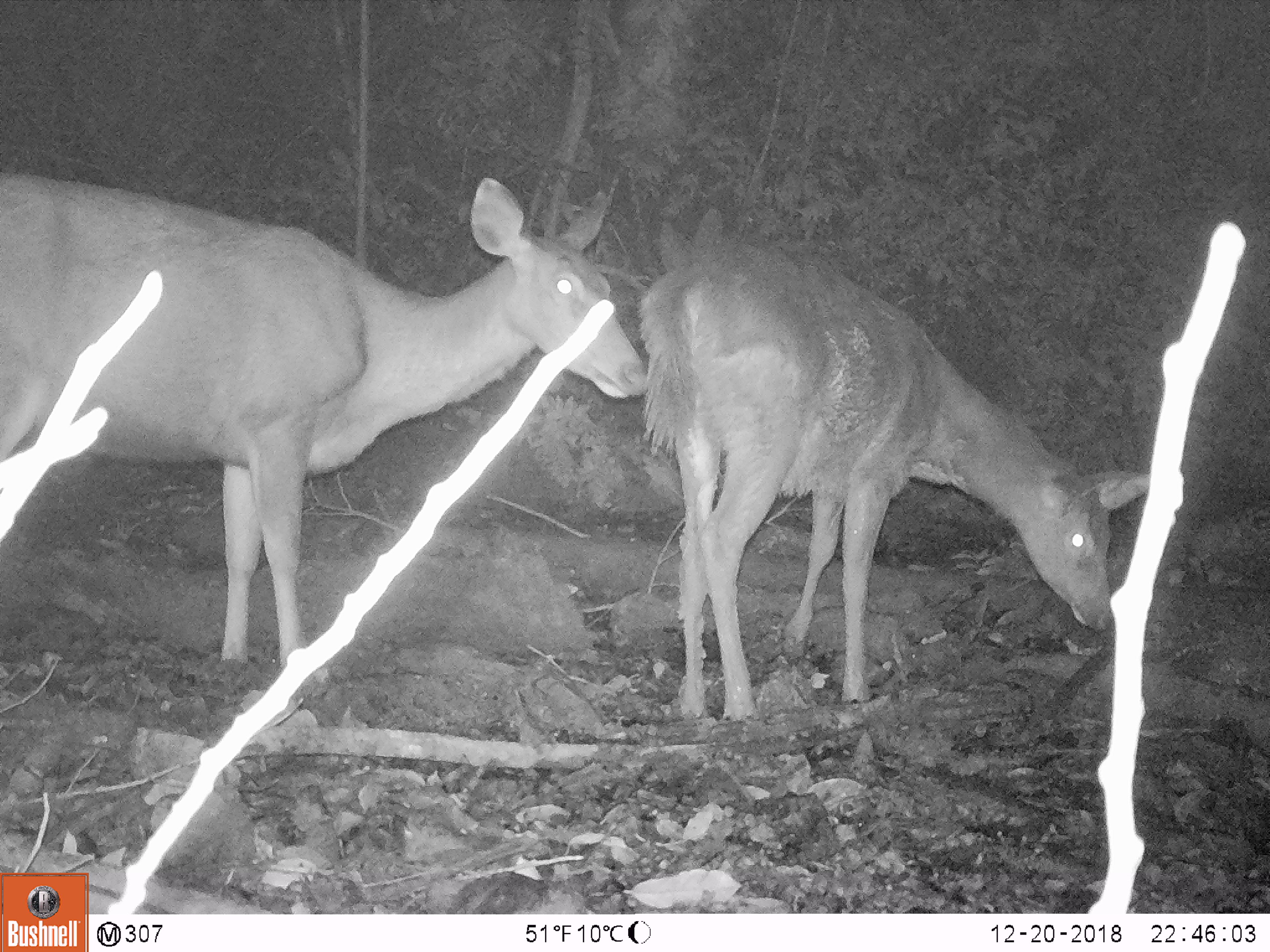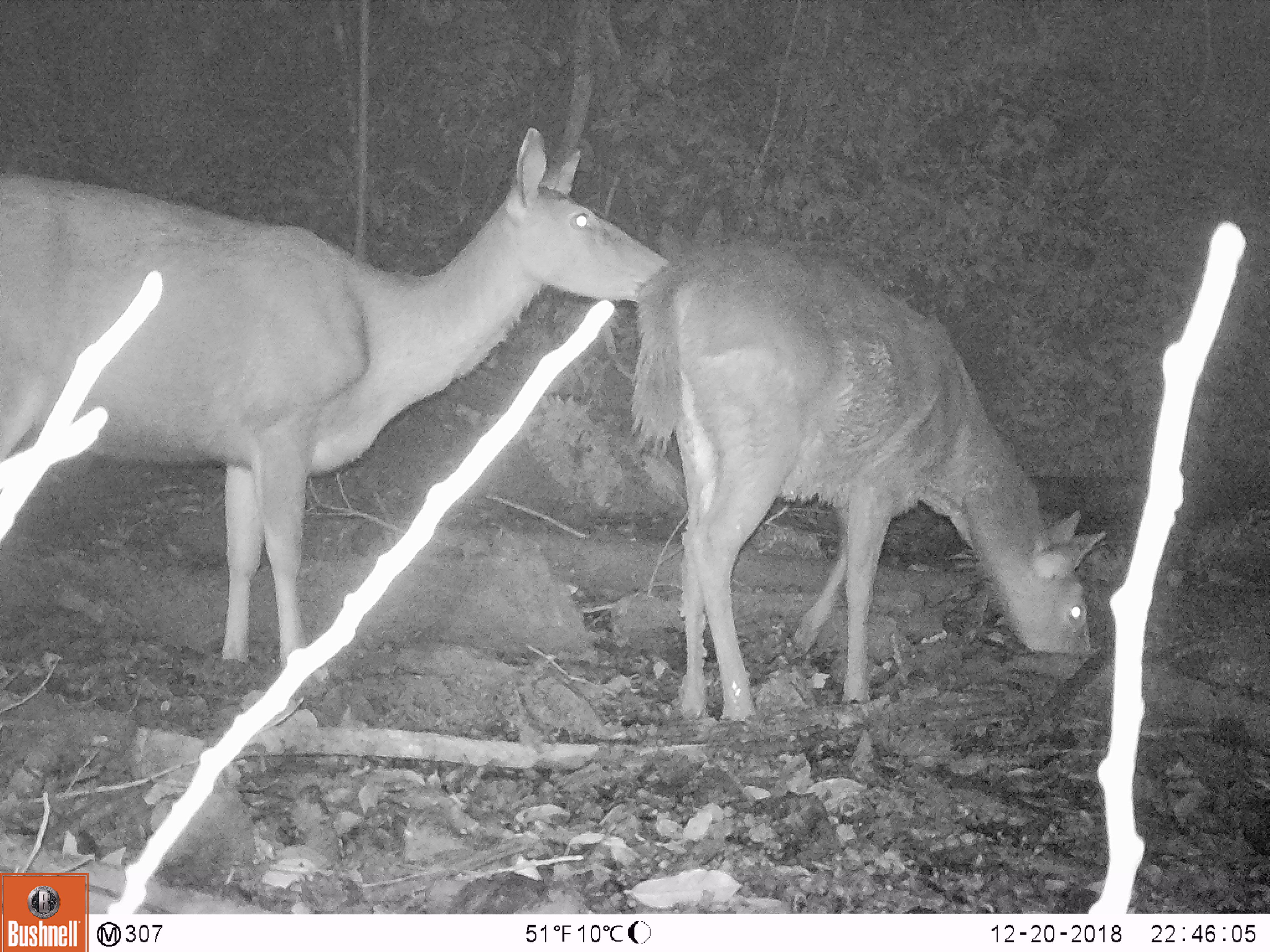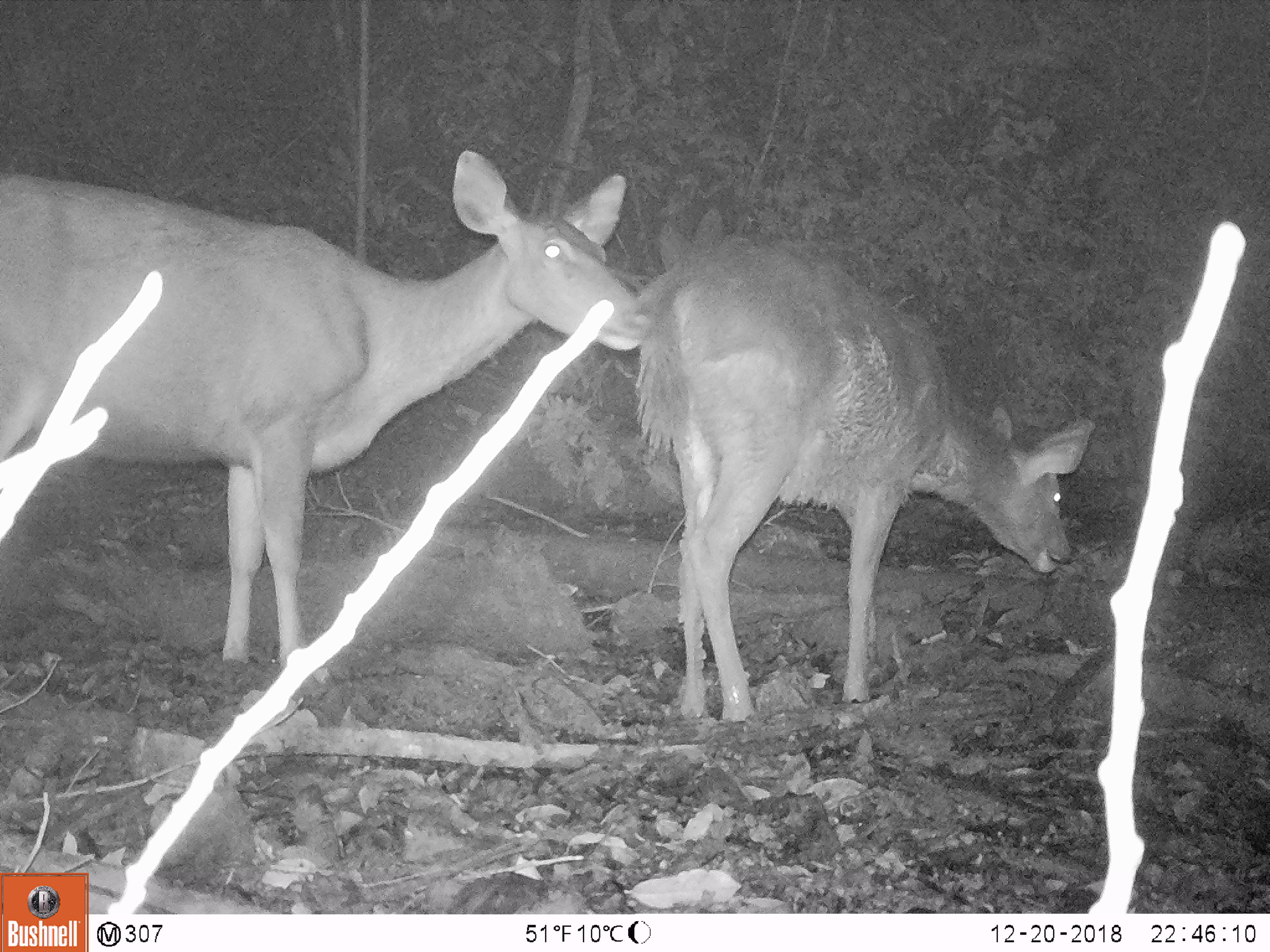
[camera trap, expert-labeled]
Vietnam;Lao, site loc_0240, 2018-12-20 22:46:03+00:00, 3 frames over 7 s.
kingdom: Animalia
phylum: Chordata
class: Mammalia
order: Artiodactyla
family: Cervidae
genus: Rusa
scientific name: Rusa unicolor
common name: sambar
Sambar (Rusa unicolor). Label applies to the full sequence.